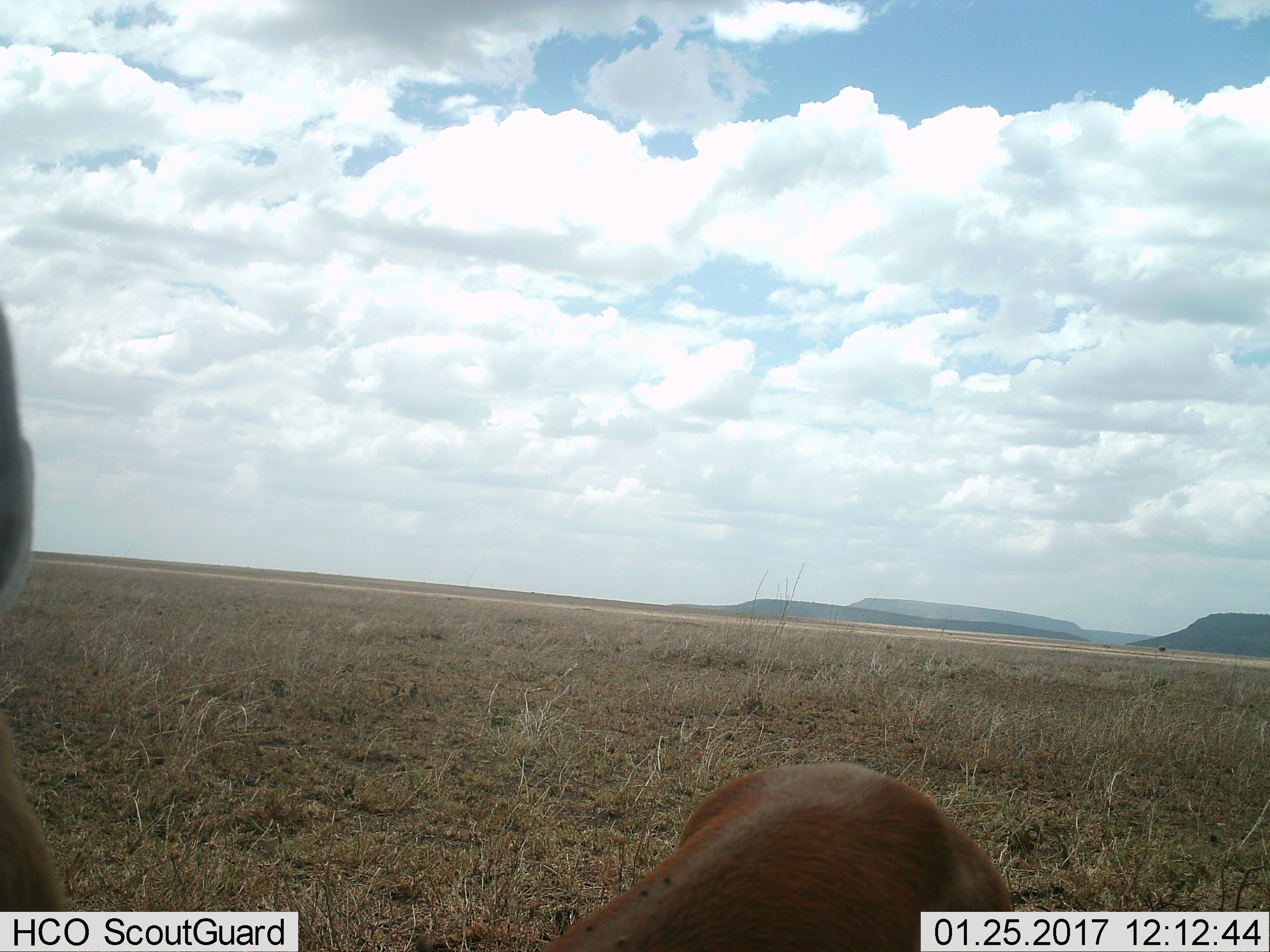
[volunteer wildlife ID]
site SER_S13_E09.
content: unidentified animal